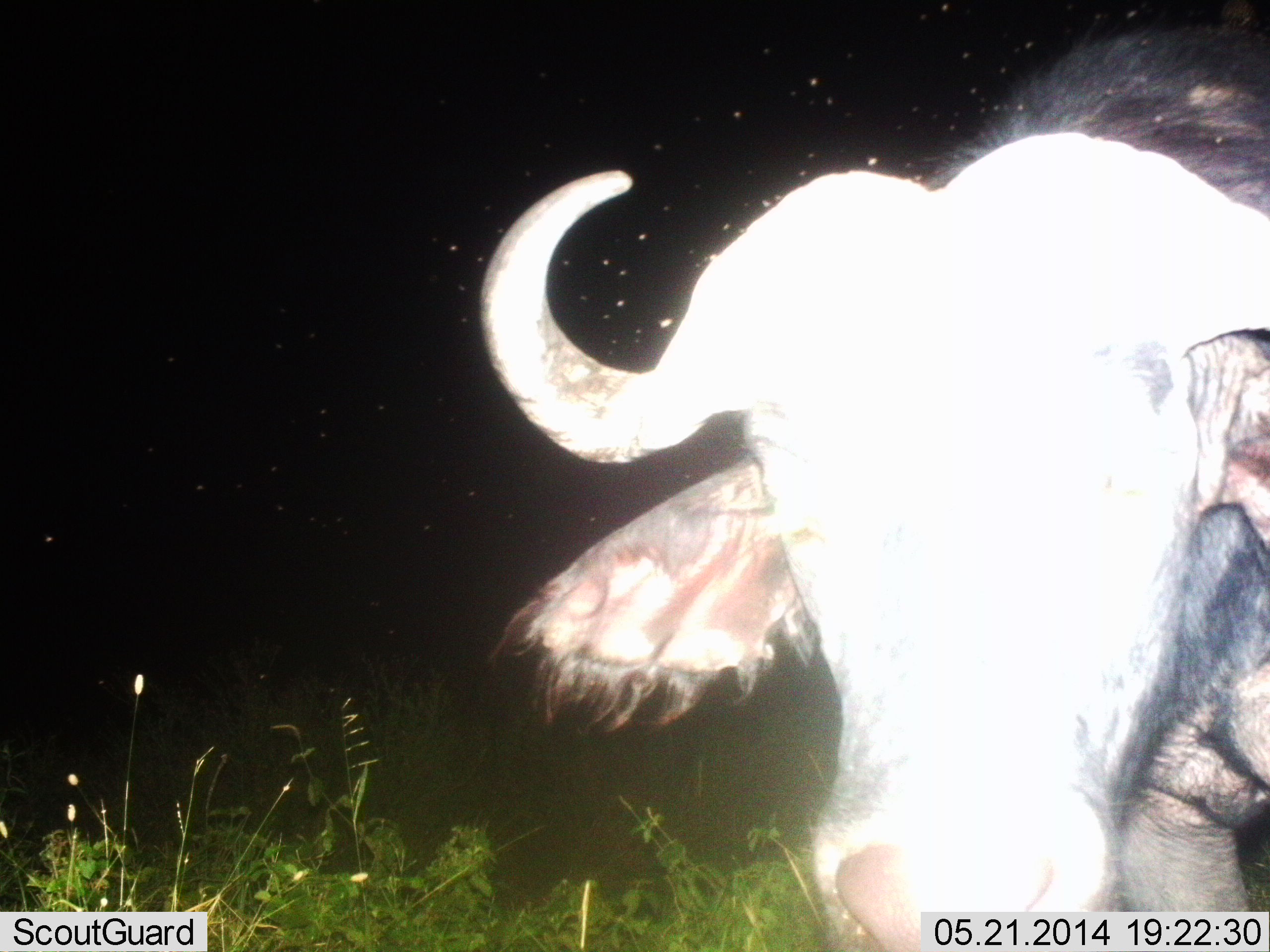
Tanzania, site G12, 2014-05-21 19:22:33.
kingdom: Animalia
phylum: Chordata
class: Mammalia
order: Artiodactyla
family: Bovidae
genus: Syncerus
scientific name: Syncerus caffer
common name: cape buffalo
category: buffalo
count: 1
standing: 100%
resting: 0%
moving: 0%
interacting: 0%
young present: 0%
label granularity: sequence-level